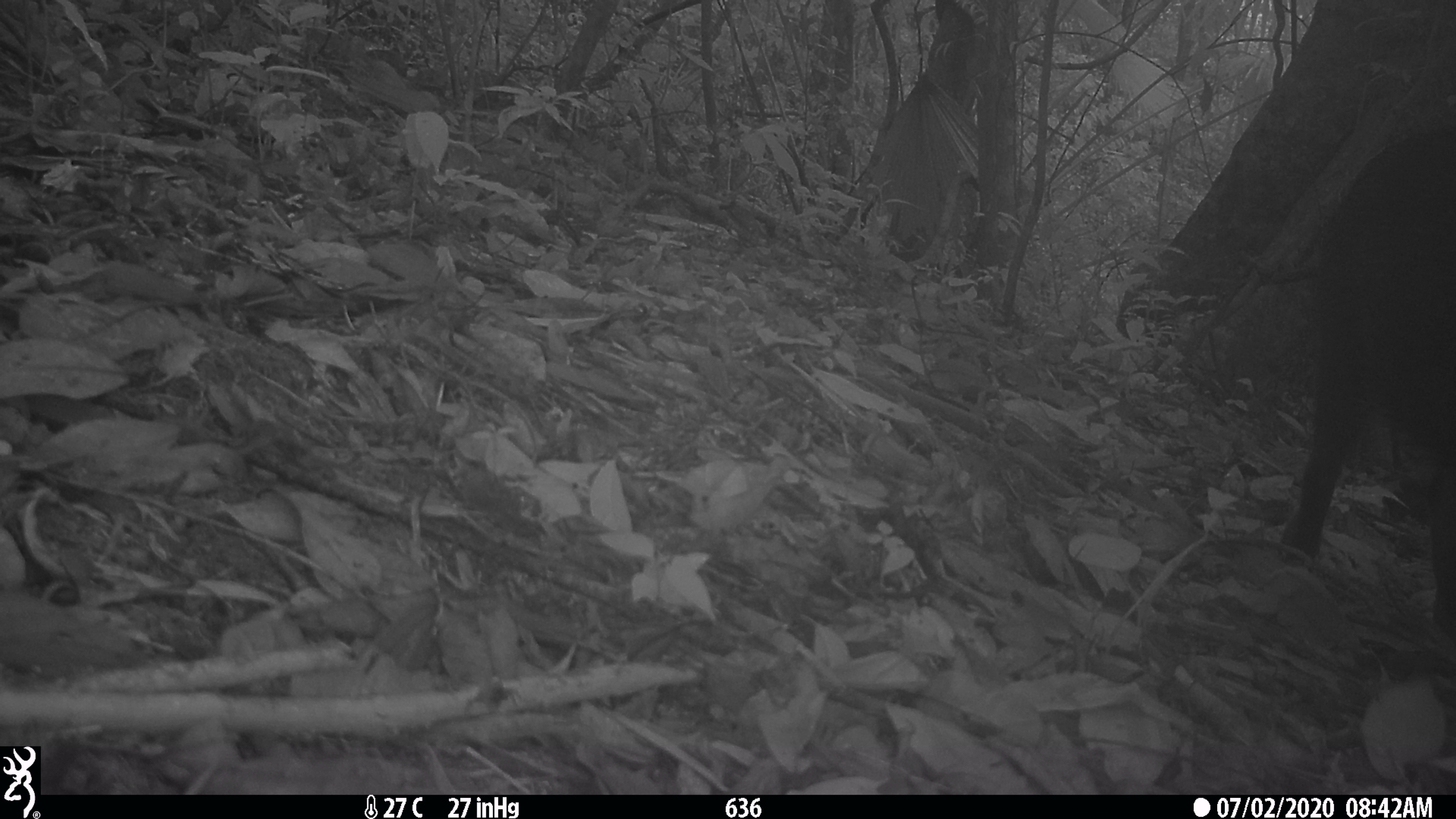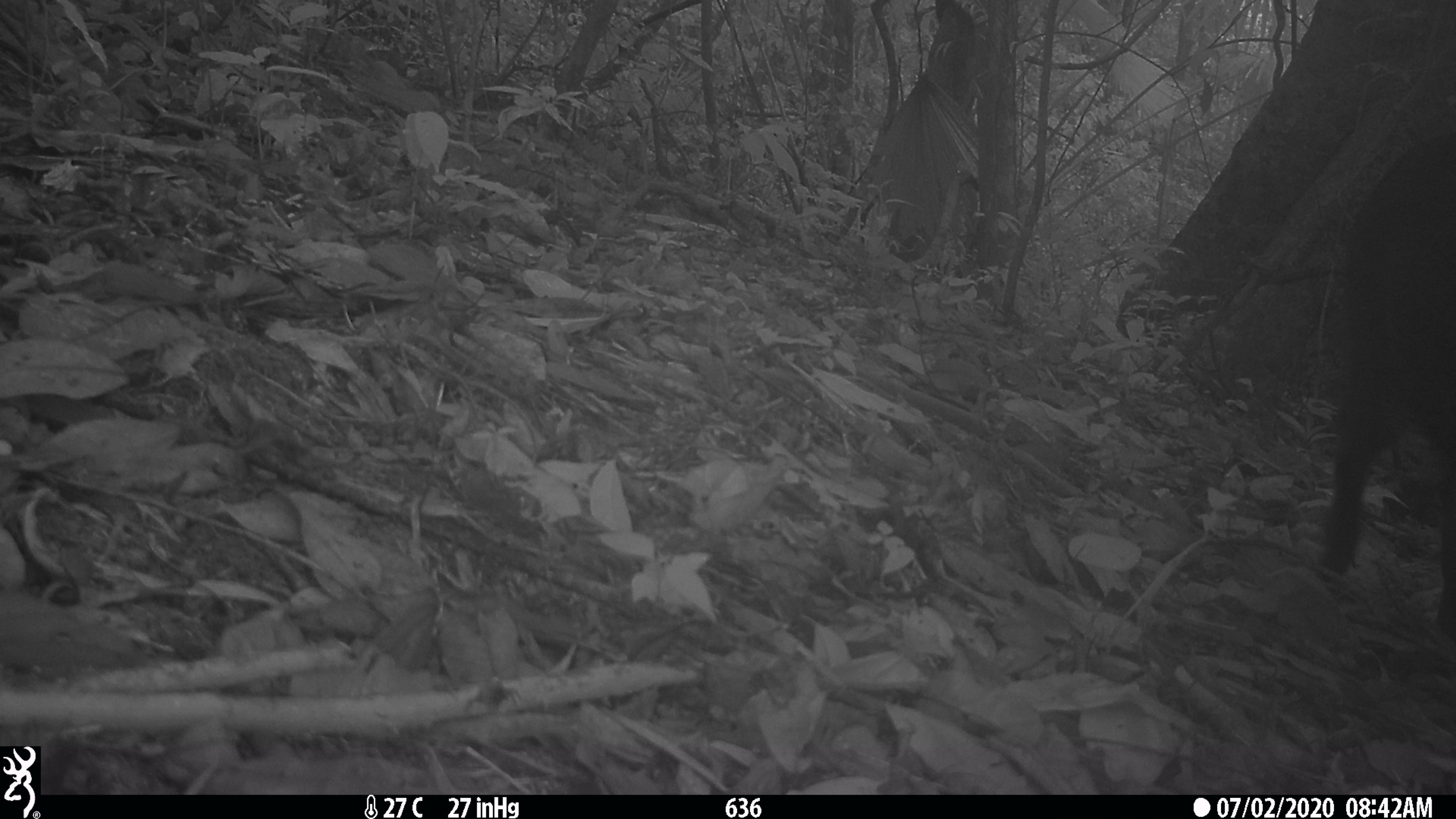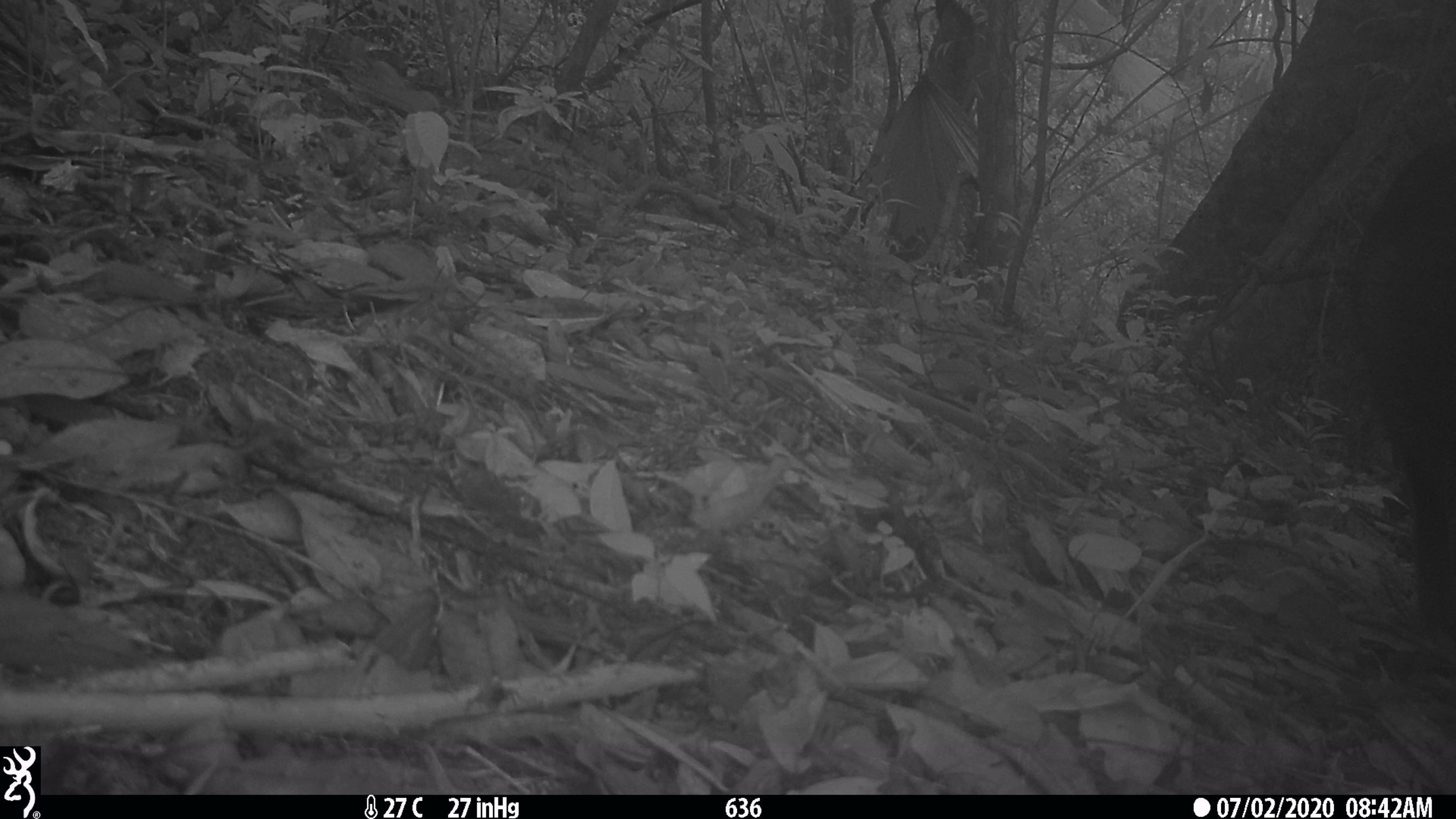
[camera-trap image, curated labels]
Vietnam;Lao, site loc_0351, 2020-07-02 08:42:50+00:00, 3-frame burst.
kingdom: Animalia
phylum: Chordata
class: Mammalia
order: Artiodactyla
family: Suidae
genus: Sus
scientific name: Sus scrofa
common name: eurasian wild pig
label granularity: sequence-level